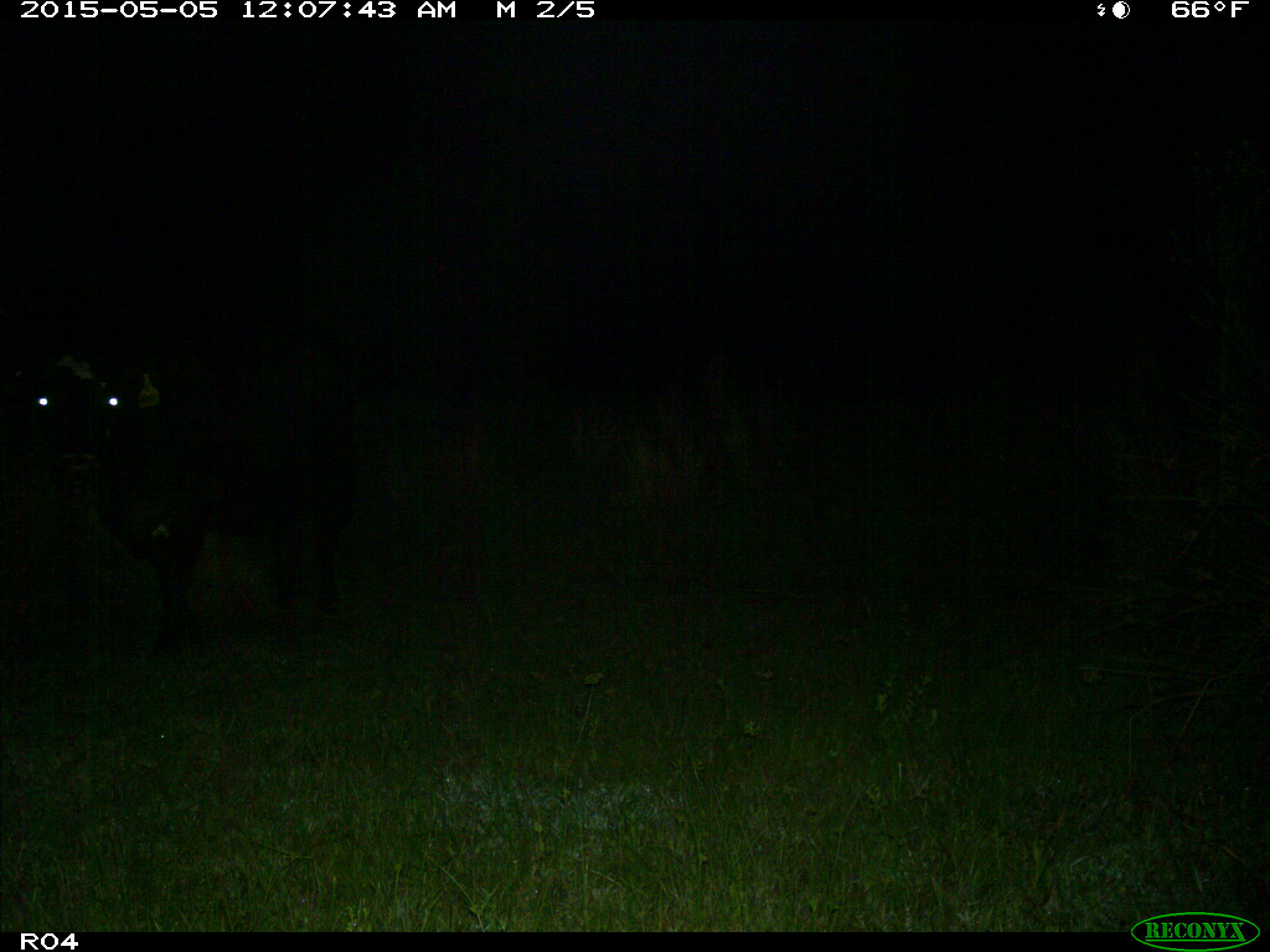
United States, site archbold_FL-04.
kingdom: Animalia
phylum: Chordata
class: Mammalia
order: Artiodactyla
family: Bovidae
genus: Bos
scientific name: Bos taurus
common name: domestic cow